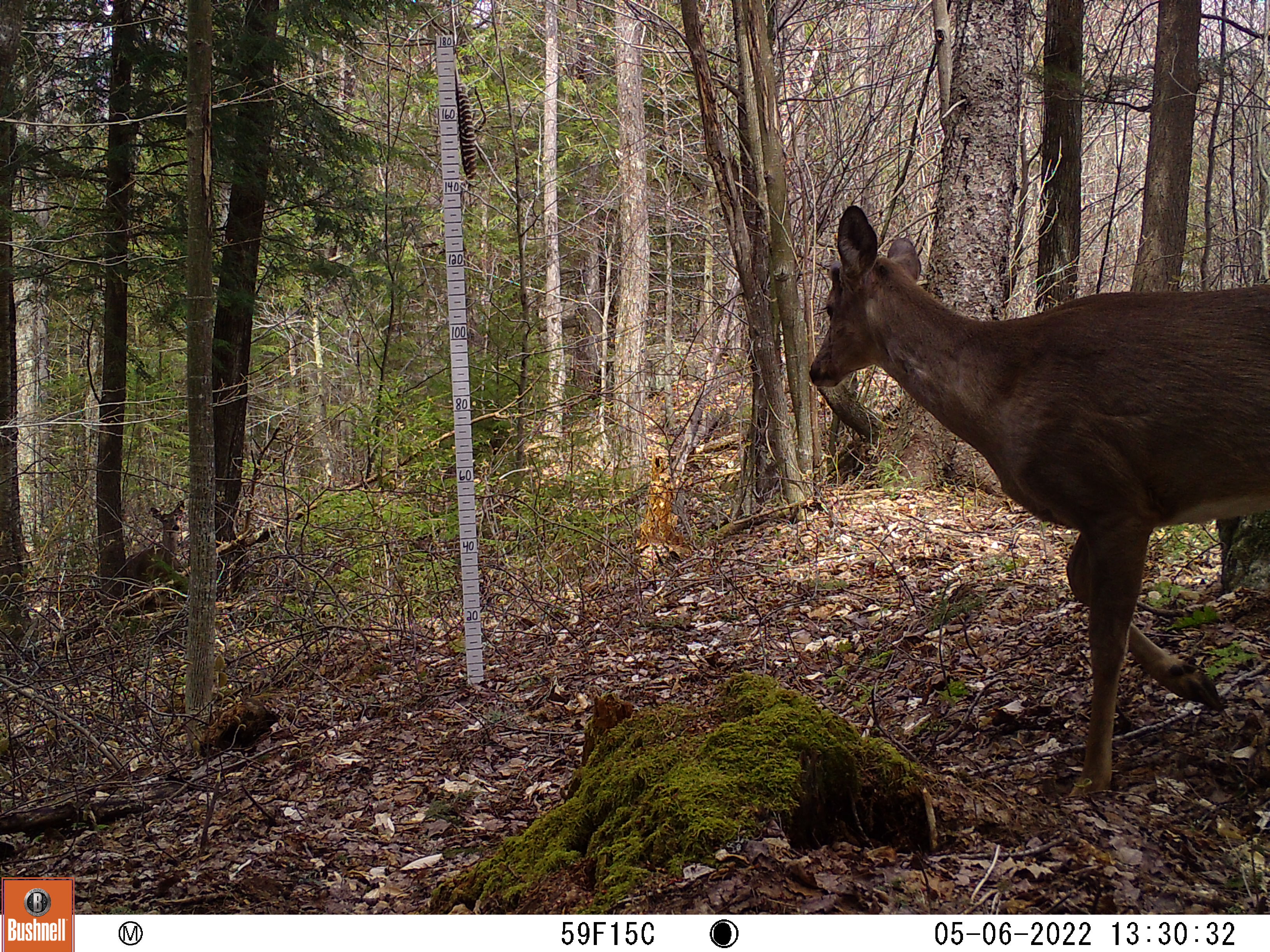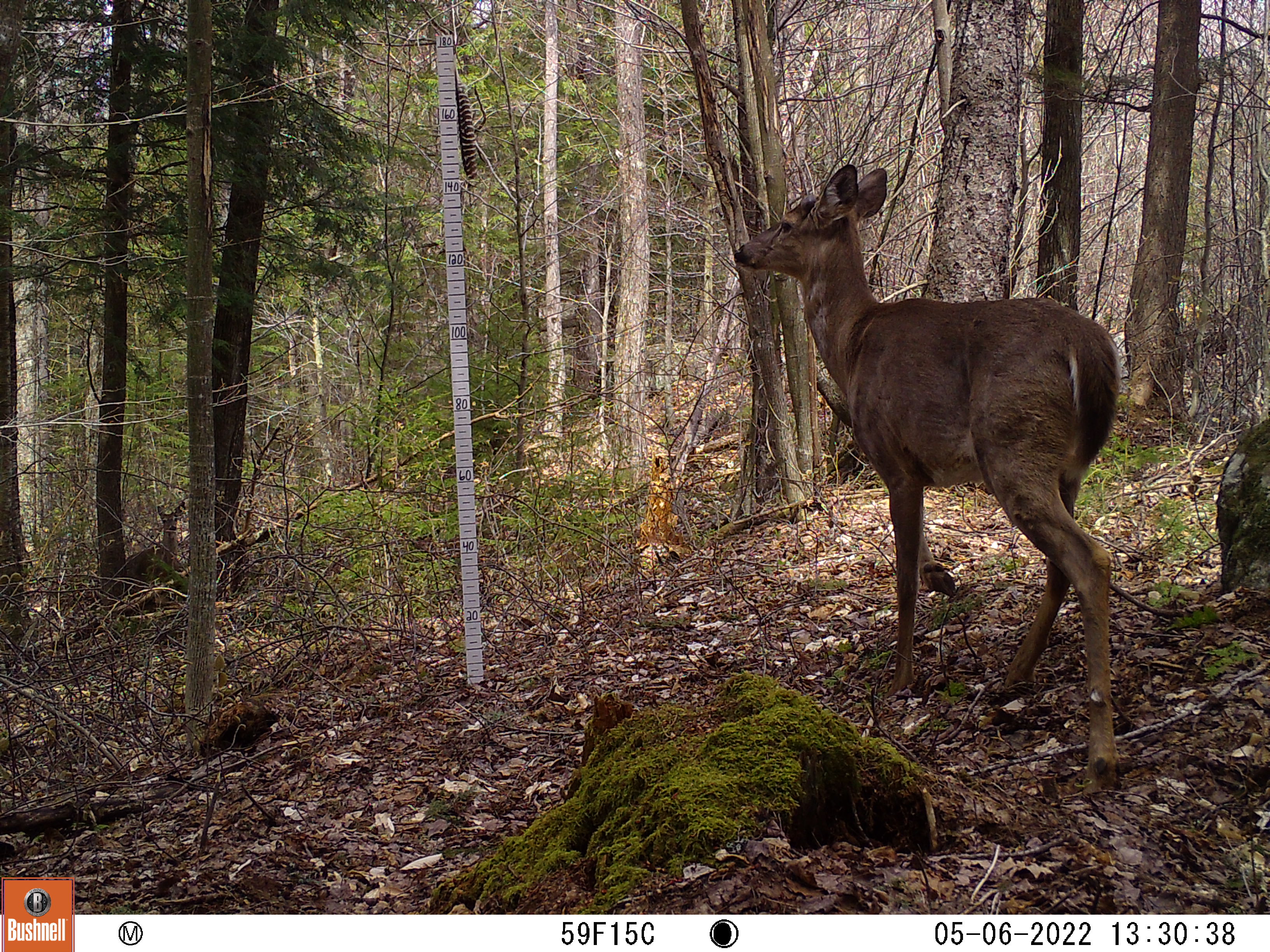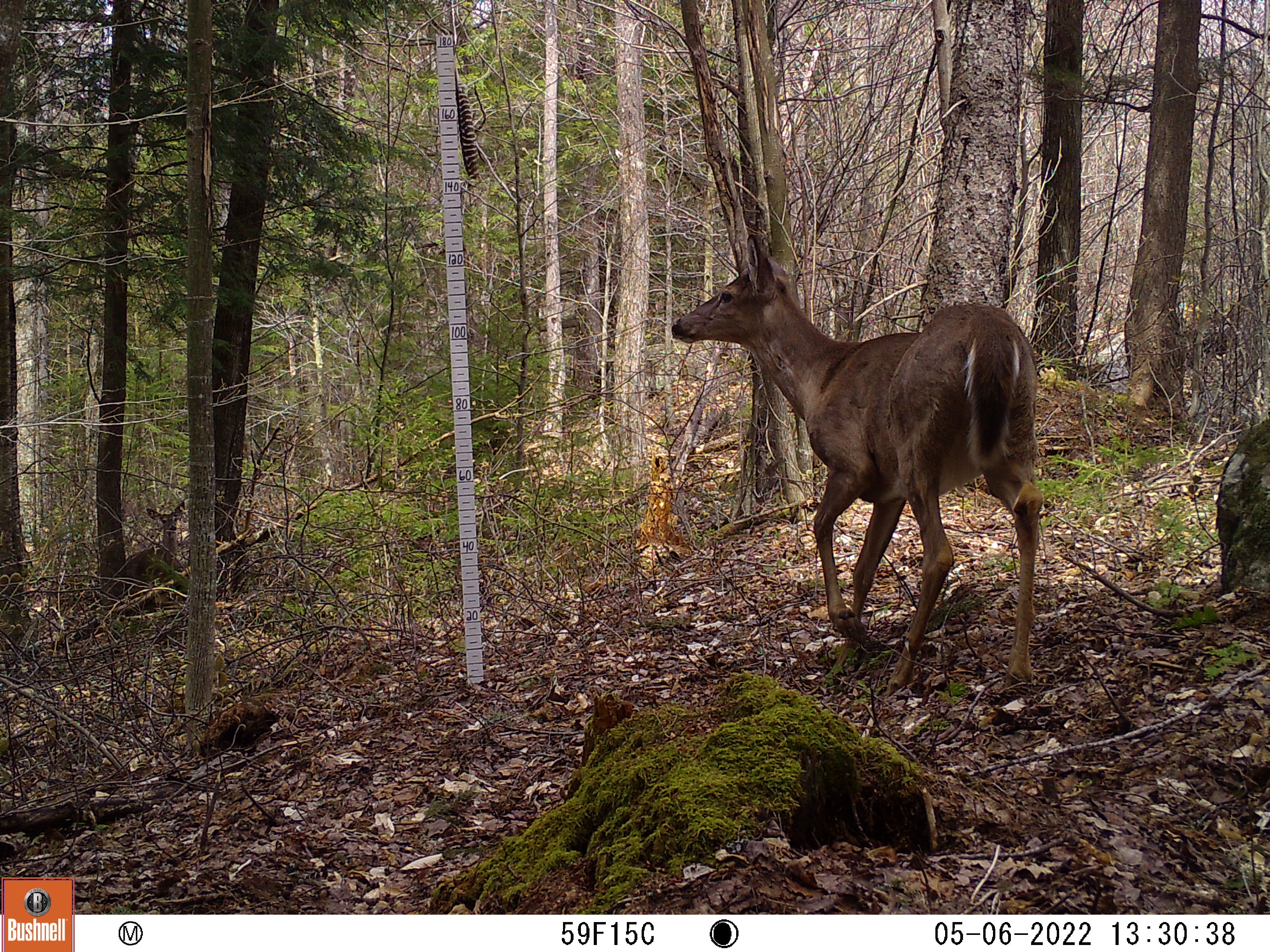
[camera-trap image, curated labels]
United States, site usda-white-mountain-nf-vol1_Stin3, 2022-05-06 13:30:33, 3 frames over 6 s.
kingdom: Animalia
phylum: Chordata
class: Mammalia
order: Artiodactyla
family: Cervidae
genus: Odocoileus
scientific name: Odocoileus virginianus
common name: white-tailed deer